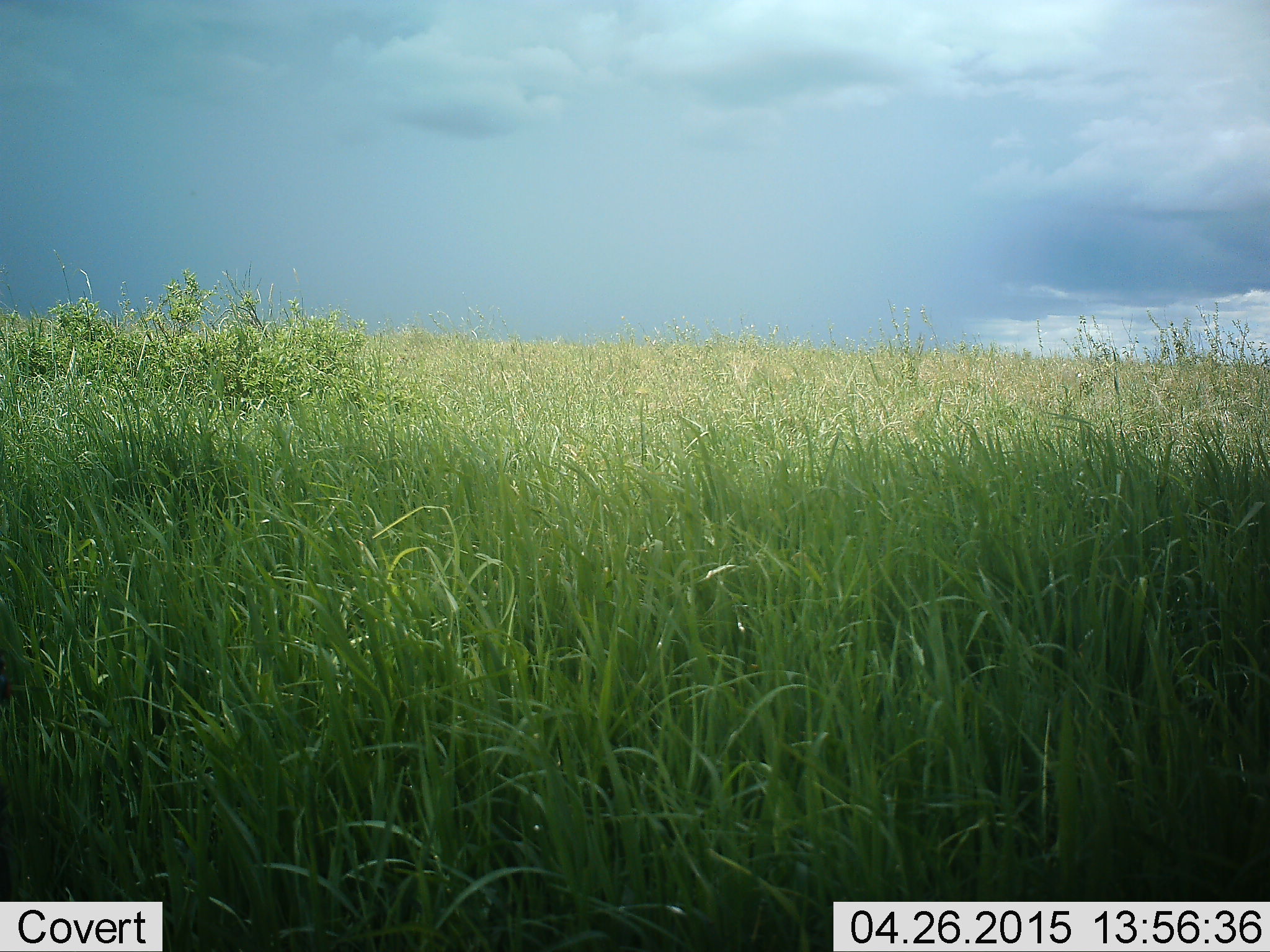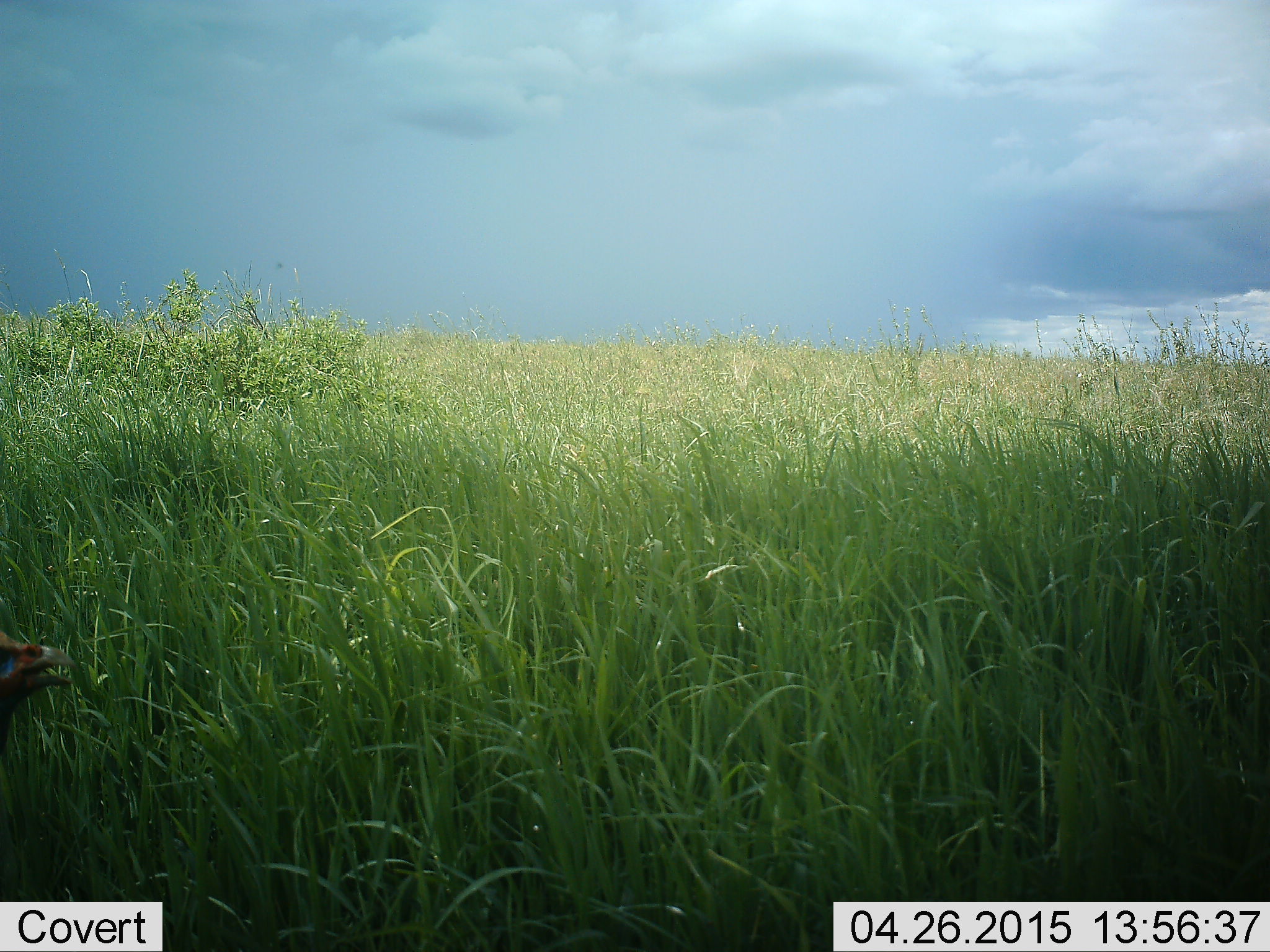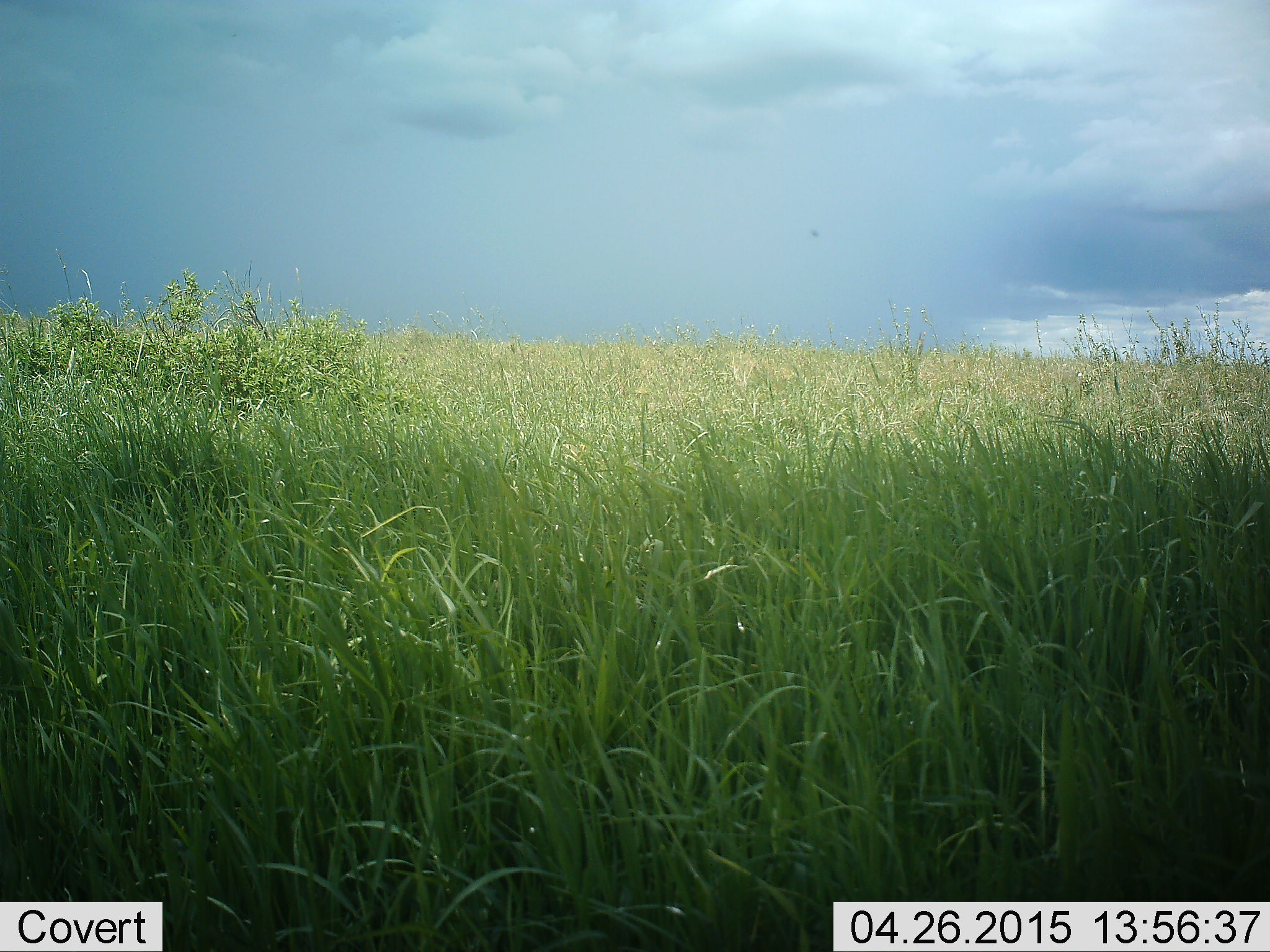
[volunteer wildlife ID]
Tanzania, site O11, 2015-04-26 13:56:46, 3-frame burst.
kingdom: Animalia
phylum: Chordata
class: Aves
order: Galliformes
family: Numididae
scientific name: Numididae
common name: guinea fowl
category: guineafowl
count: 1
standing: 30%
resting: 0%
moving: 80%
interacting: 0%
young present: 0%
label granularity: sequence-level